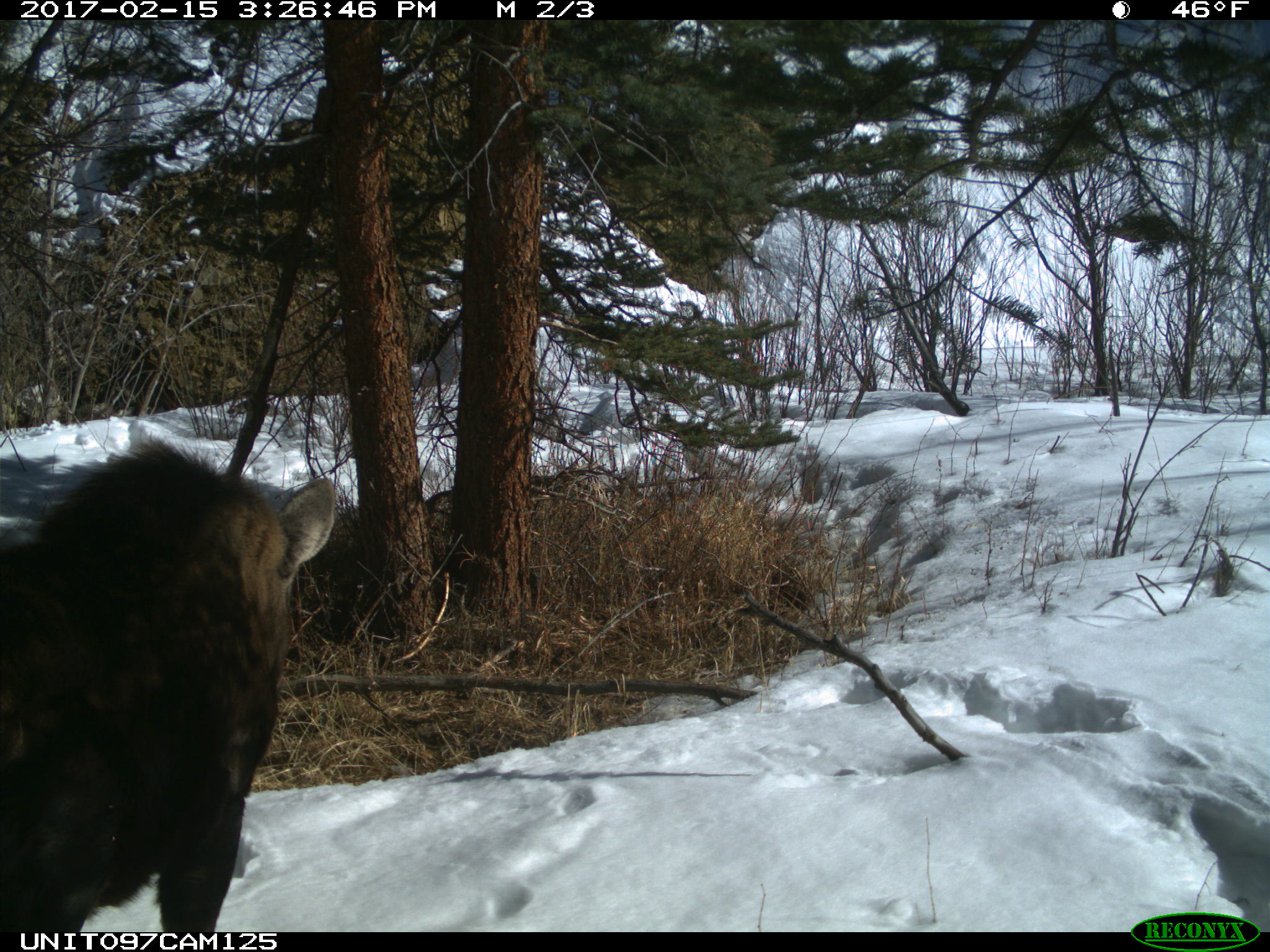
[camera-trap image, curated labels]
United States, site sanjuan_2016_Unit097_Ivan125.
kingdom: Animalia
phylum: Chordata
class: Mammalia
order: Artiodactyla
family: Cervidae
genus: Alces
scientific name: Alces alces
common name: moose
Alces alces (moose).